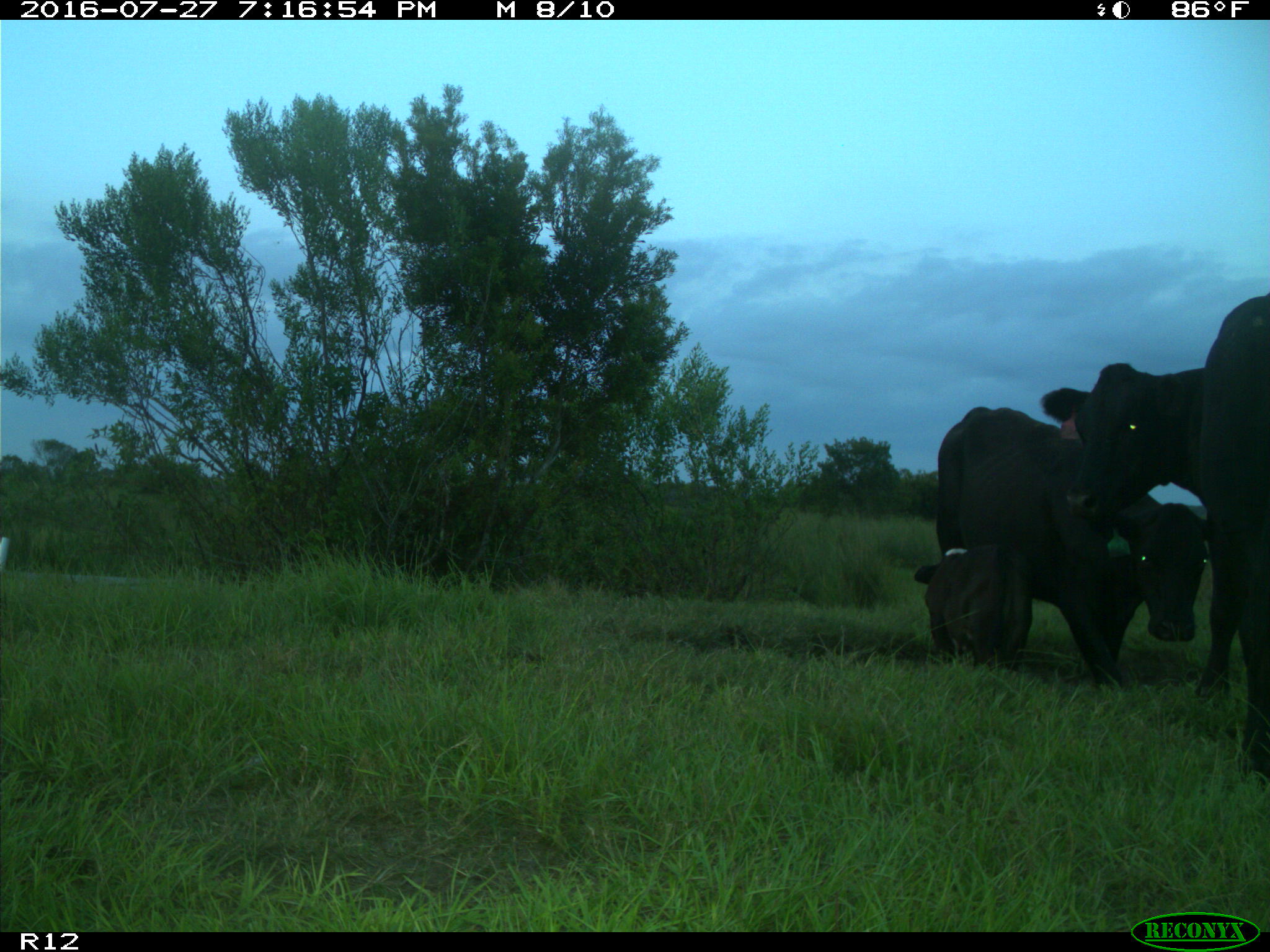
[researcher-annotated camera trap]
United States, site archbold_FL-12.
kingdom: Animalia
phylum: Chordata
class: Mammalia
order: Artiodactyla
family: Bovidae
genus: Bos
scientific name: Bos taurus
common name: domestic cow